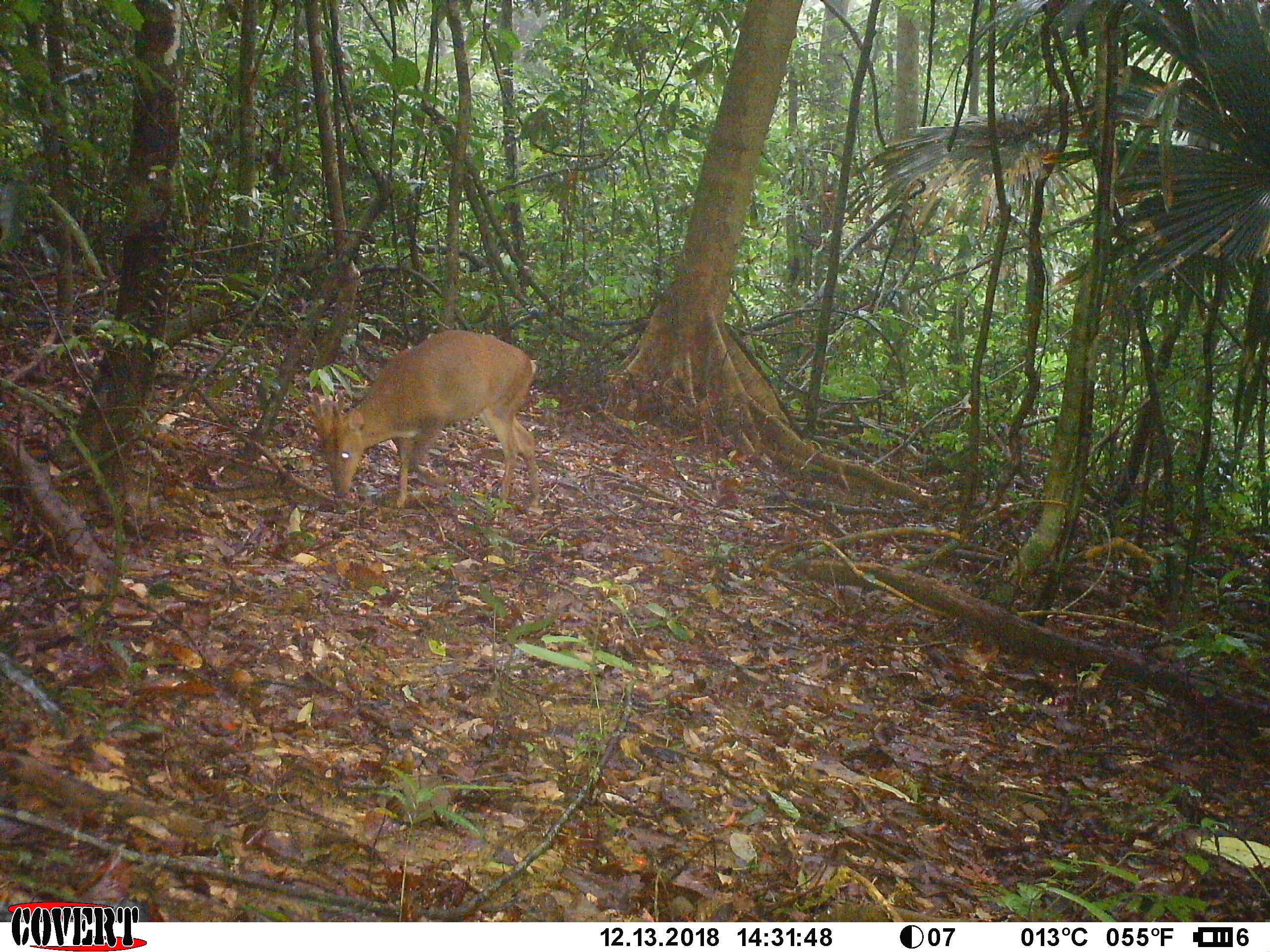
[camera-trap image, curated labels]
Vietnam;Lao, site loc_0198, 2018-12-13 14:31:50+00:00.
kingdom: Animalia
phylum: Chordata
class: Mammalia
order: Artiodactyla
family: Cervidae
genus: Muntiacus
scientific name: Muntiacus vuquangensis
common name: large-antlered muntjac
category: large antlered muntjac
Large antlered muntjac (large-antlered muntjac) (Muntiacus vuquangensis). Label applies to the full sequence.